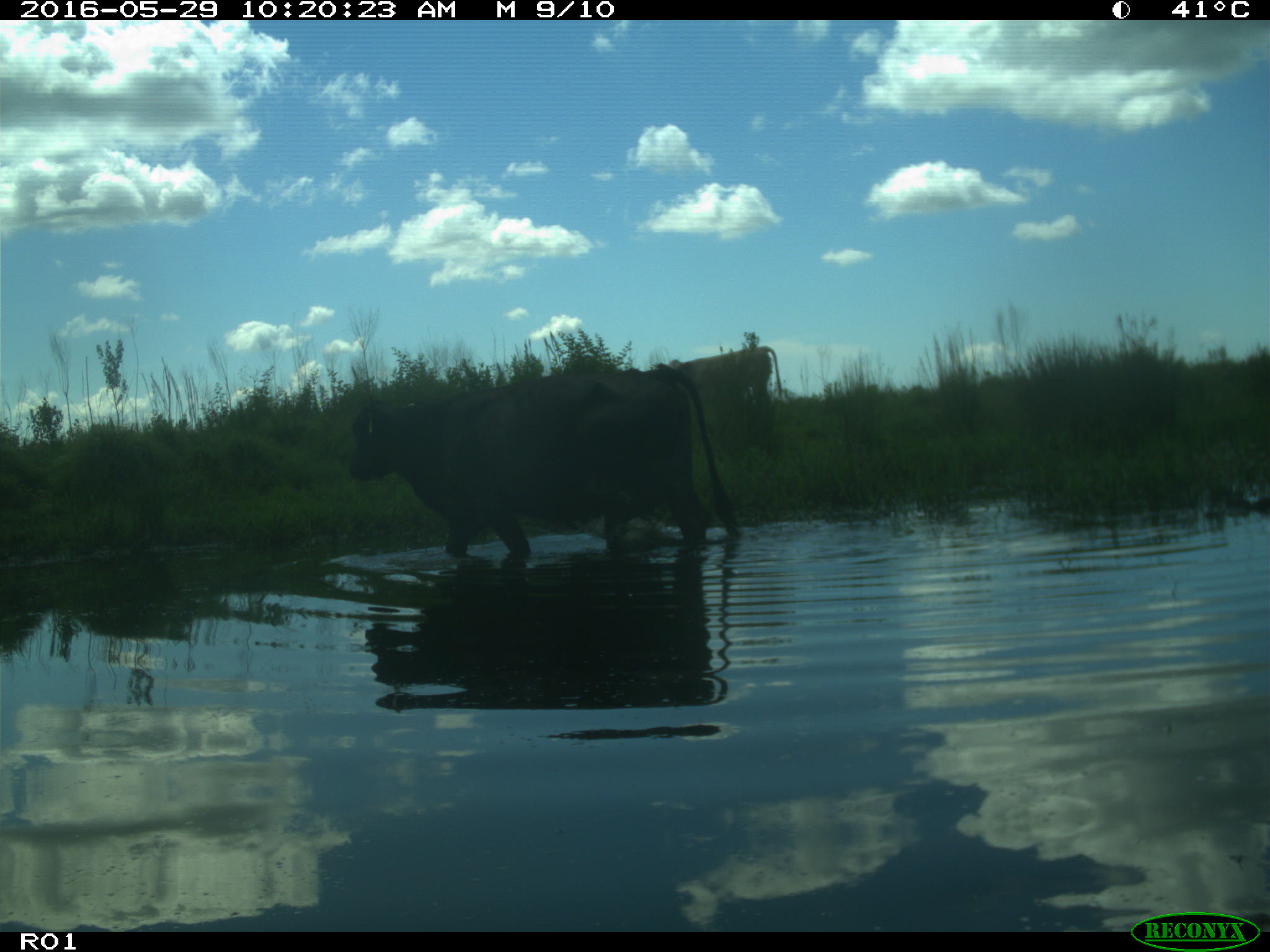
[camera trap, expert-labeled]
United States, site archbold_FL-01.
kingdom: Animalia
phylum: Chordata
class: Mammalia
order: Artiodactyla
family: Bovidae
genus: Bos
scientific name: Bos taurus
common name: domestic cow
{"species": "Bos taurus (domestic cow)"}